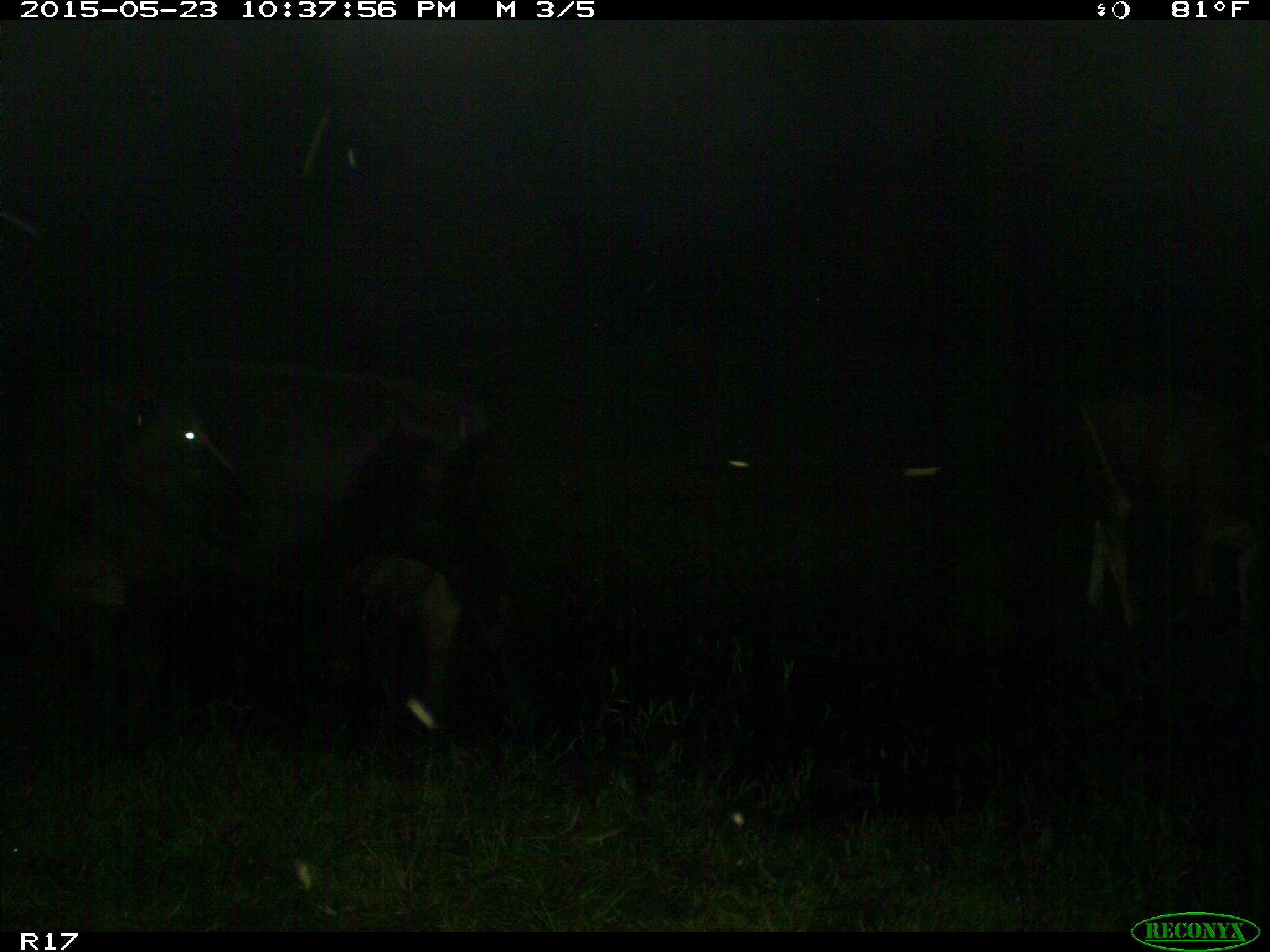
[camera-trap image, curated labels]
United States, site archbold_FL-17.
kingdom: Animalia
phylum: Chordata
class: Mammalia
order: Artiodactyla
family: Bovidae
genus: Bos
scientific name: Bos taurus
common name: domestic cow